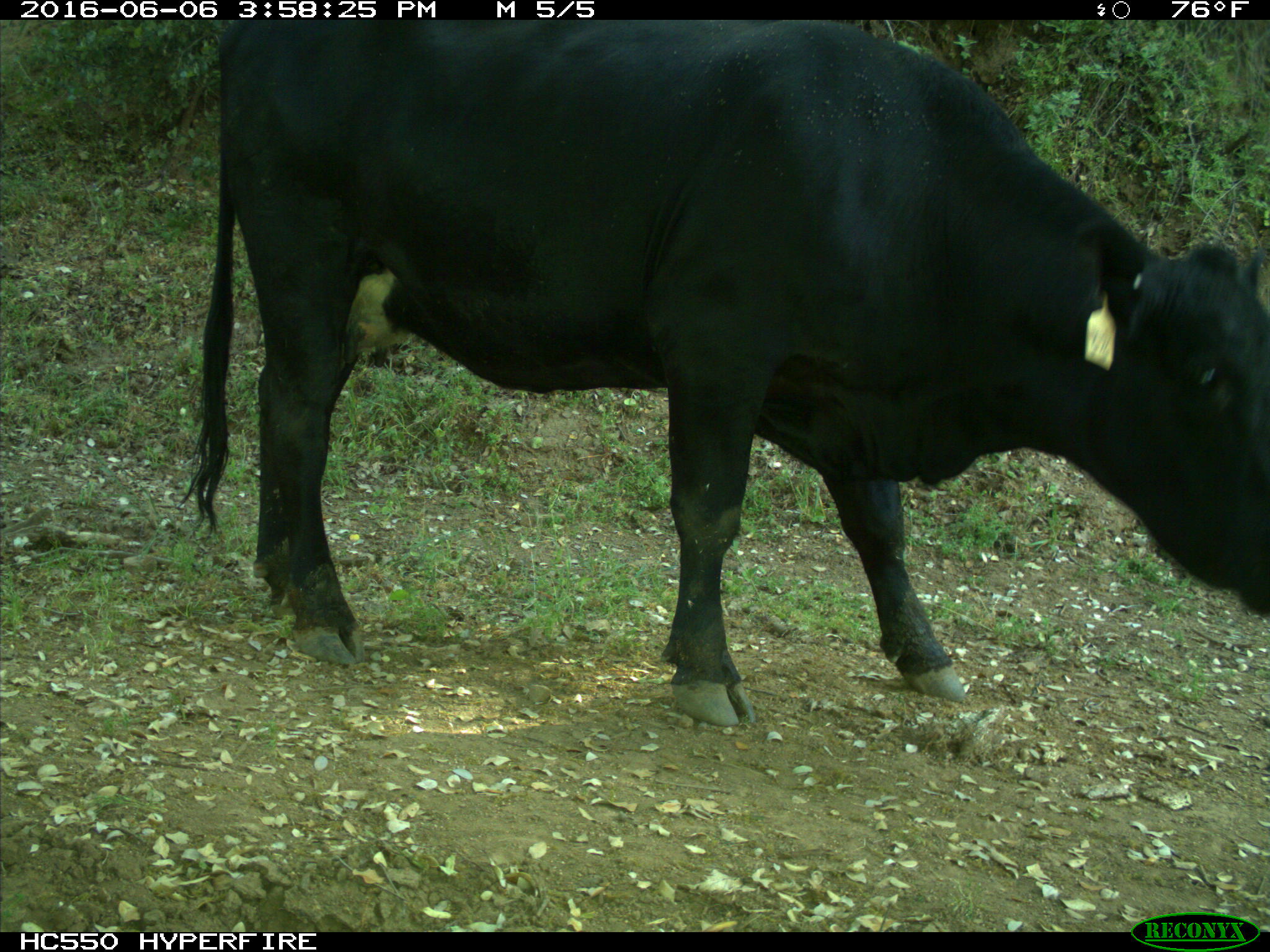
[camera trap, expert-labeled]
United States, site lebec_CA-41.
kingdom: Animalia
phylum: Chordata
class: Mammalia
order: Artiodactyla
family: Bovidae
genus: Bos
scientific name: Bos taurus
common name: domestic cow